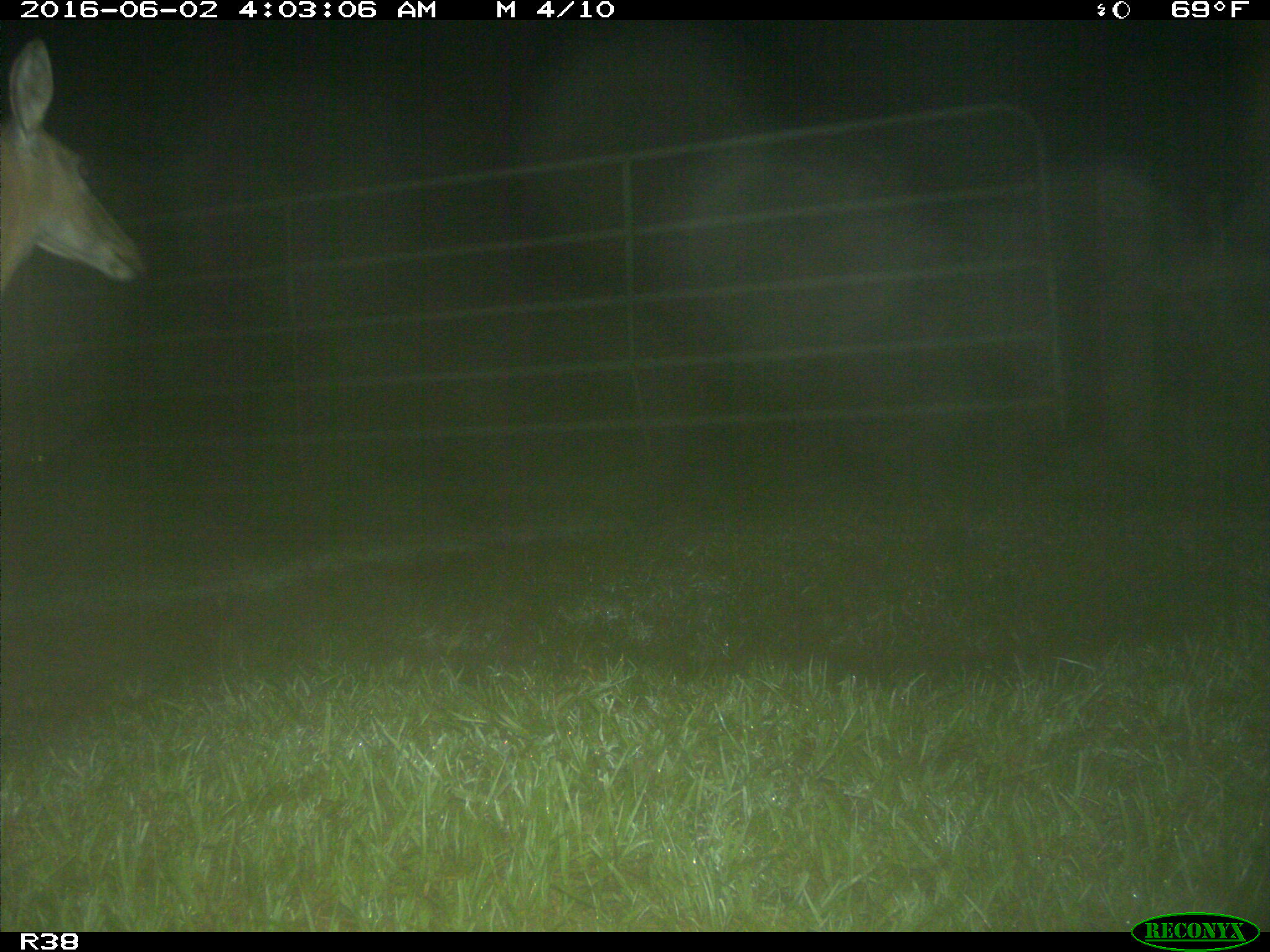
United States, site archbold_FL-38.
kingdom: Animalia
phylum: Chordata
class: Mammalia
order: Artiodactyla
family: Cervidae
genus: Odocoileus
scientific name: Odocoileus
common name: deer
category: unidentified deer